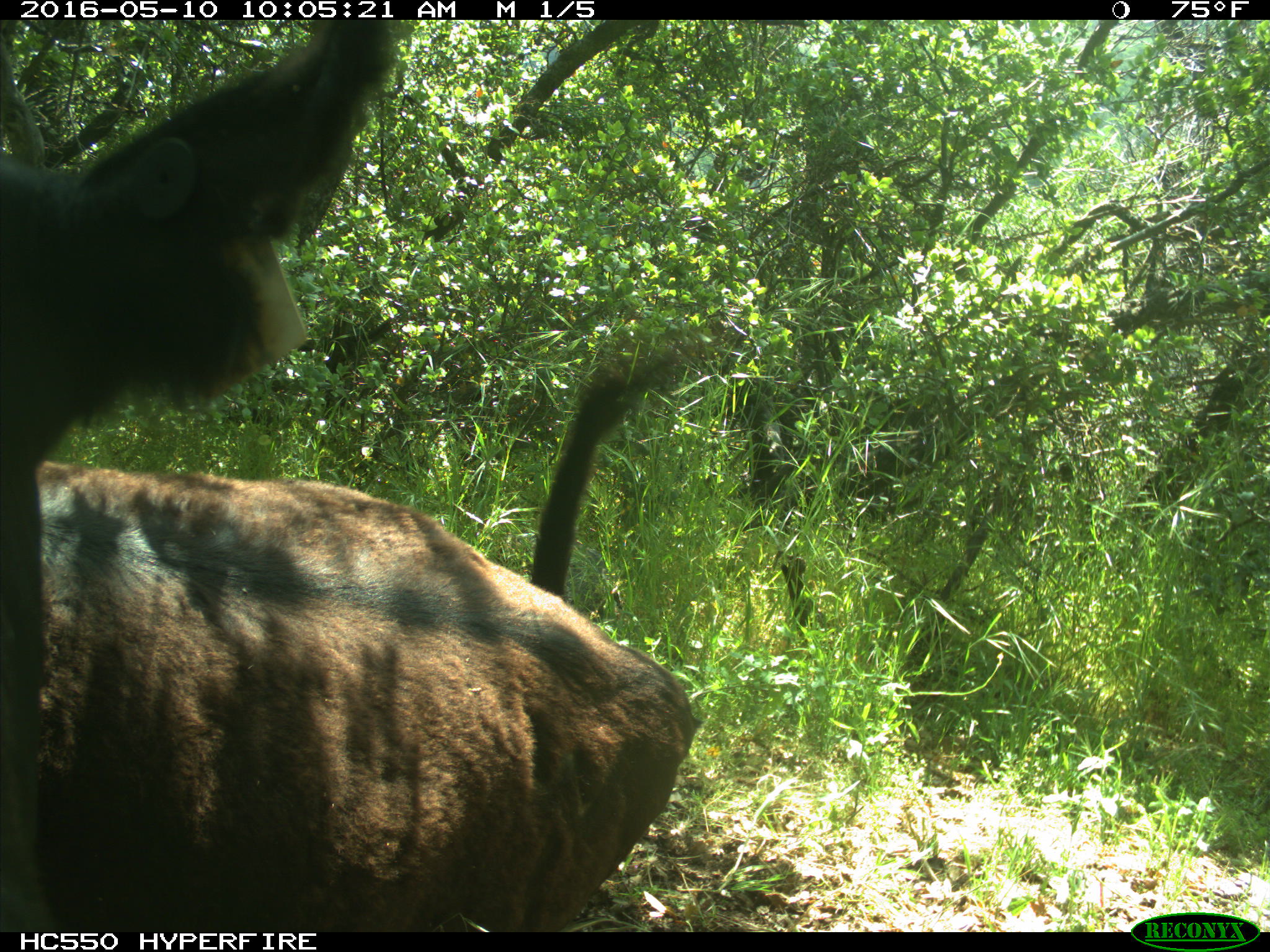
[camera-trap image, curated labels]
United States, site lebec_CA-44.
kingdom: Animalia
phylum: Chordata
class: Mammalia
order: Artiodactyla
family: Bovidae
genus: Bos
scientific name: Bos taurus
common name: domestic cow